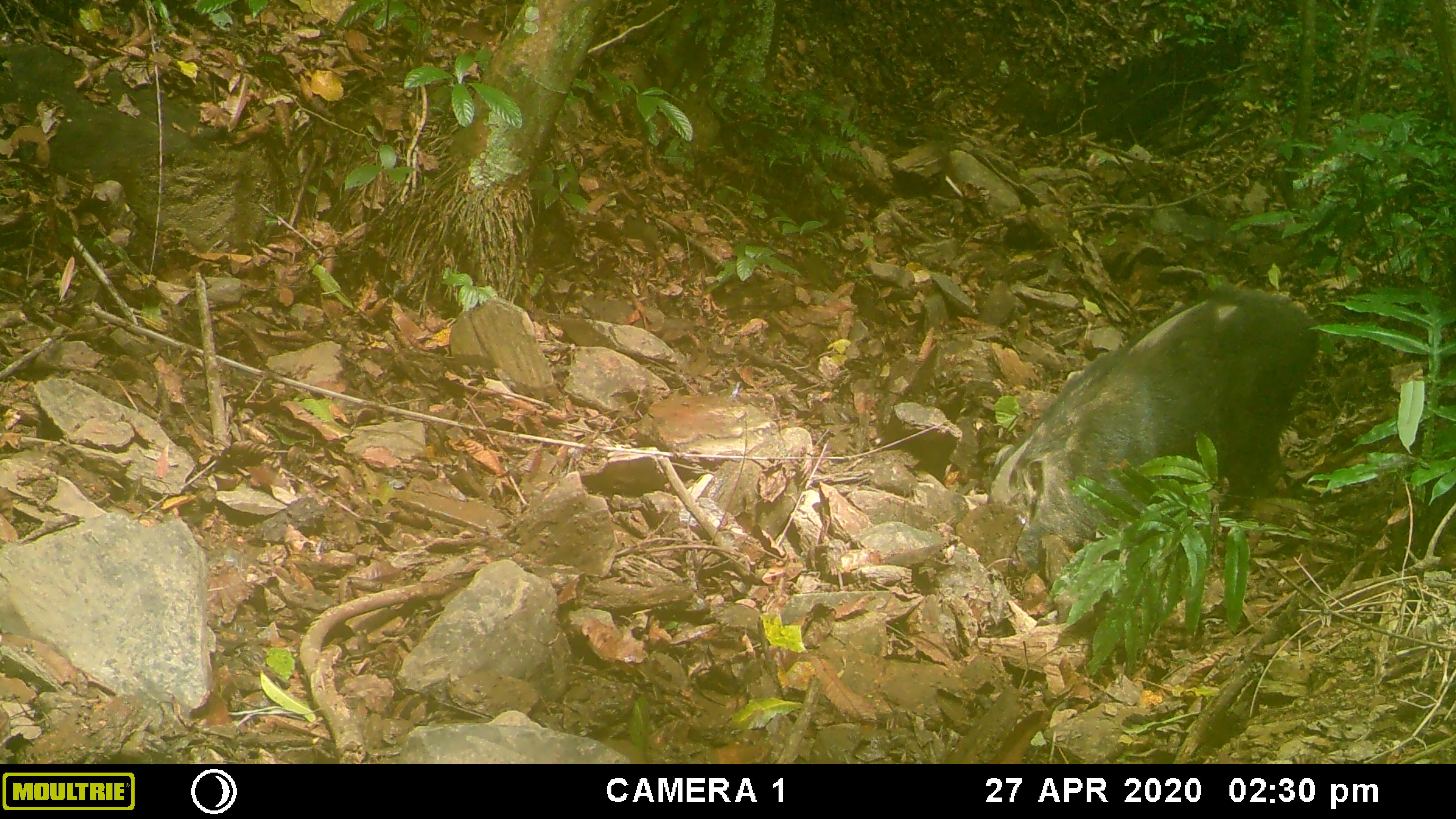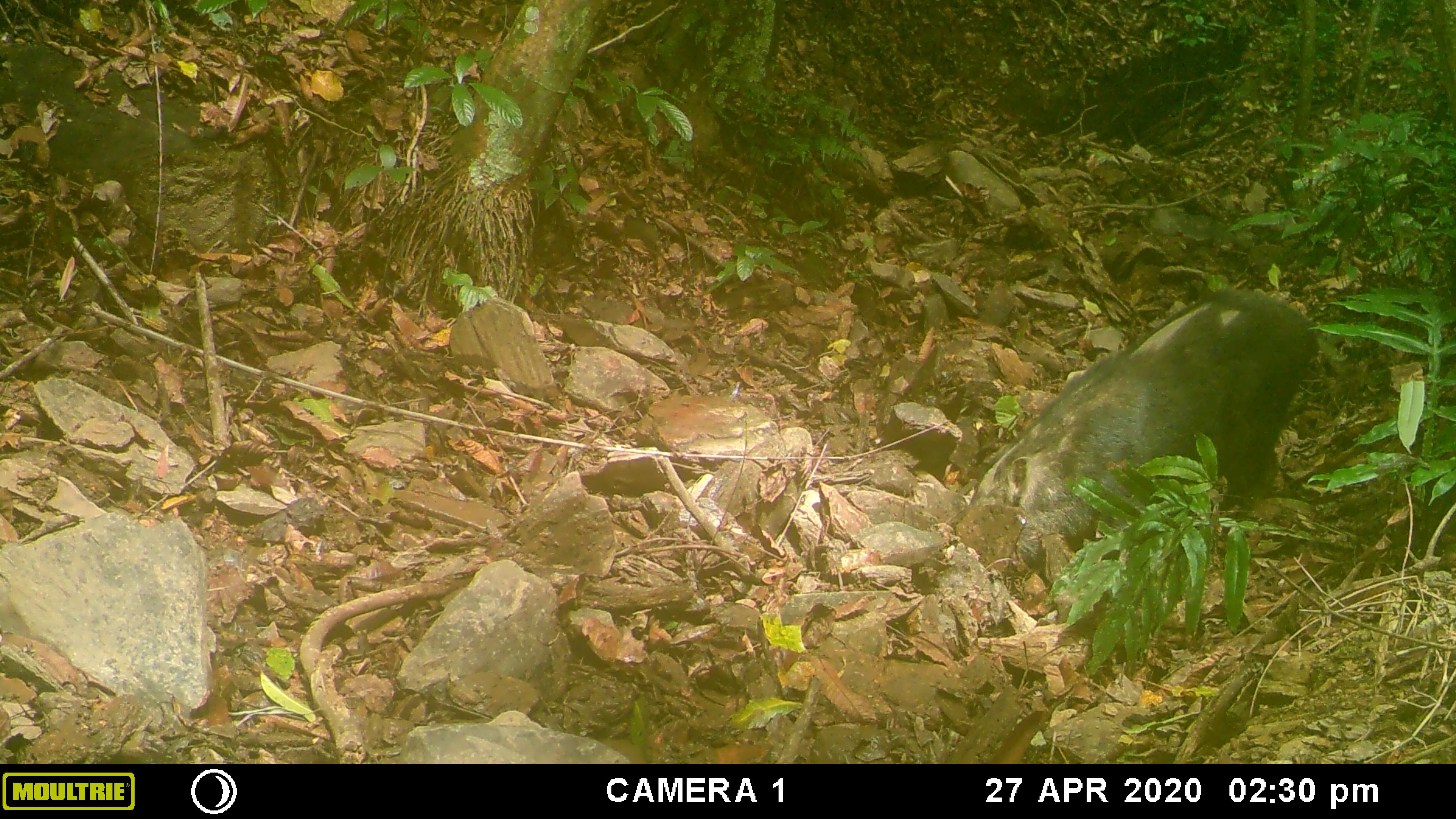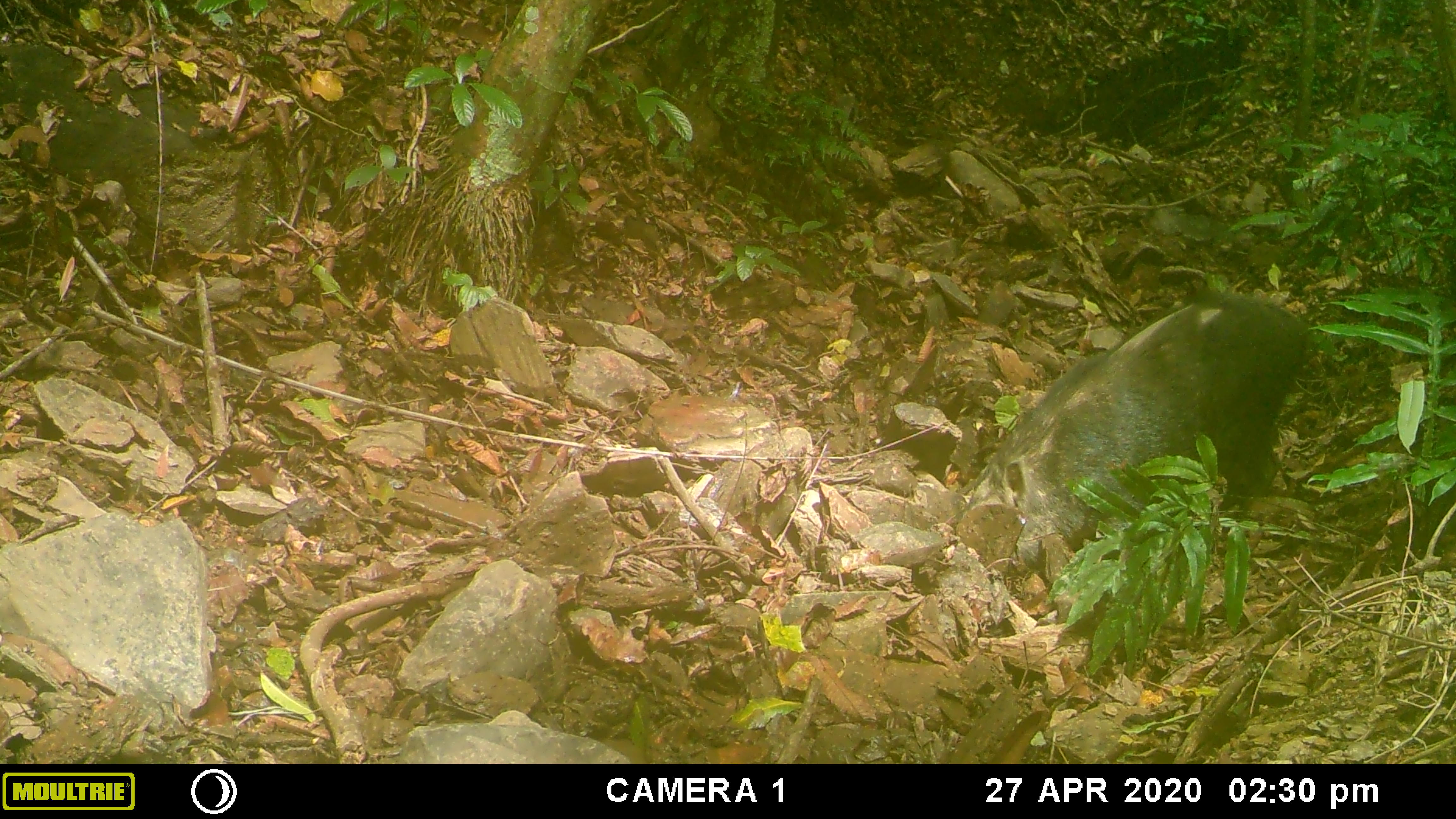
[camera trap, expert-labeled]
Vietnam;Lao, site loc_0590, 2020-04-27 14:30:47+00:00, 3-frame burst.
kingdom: Animalia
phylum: Chordata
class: Mammalia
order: Artiodactyla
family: Suidae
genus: Sus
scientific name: Sus scrofa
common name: eurasian wild pig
Eurasian wild pig (Sus scrofa). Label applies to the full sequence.